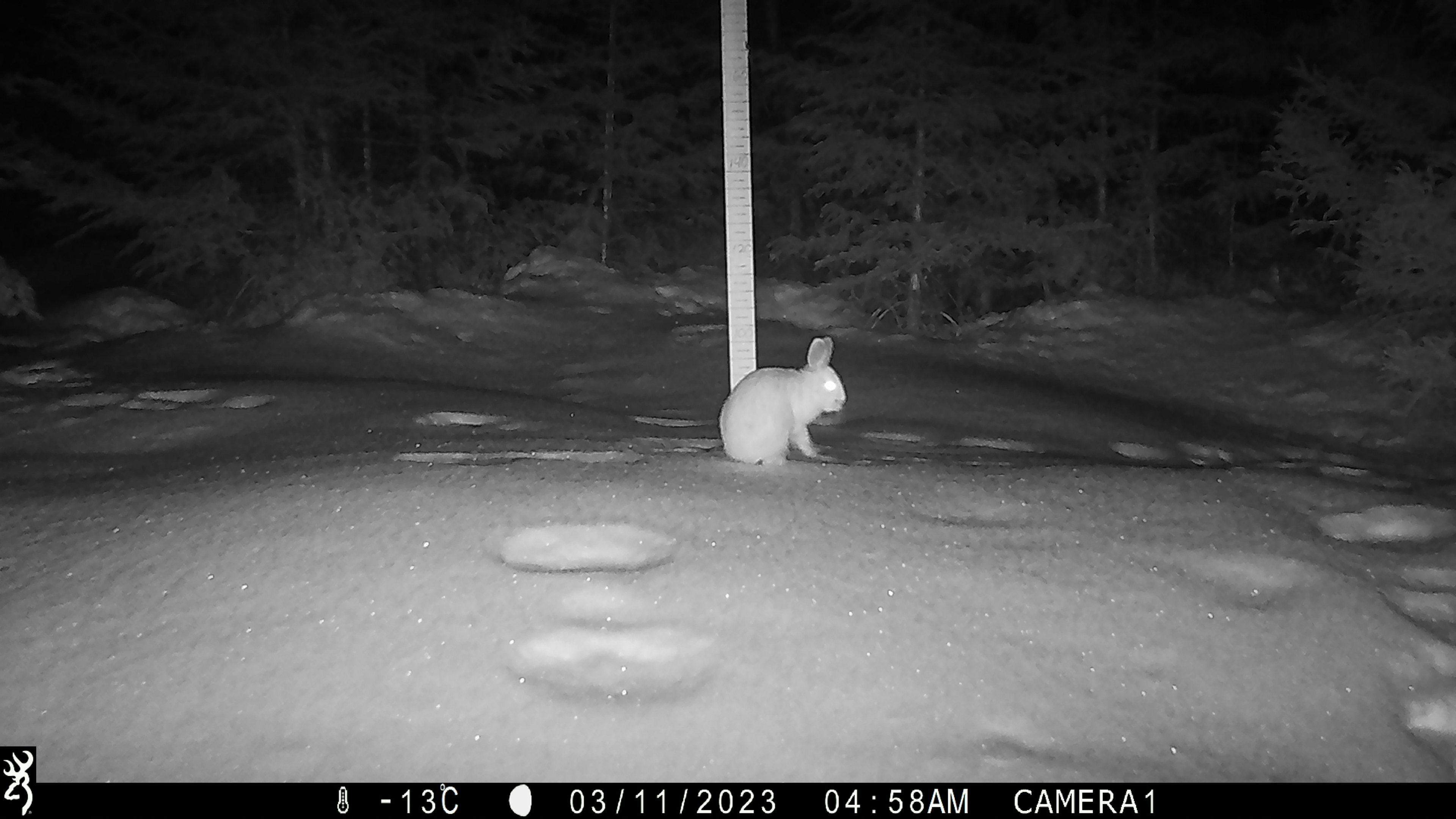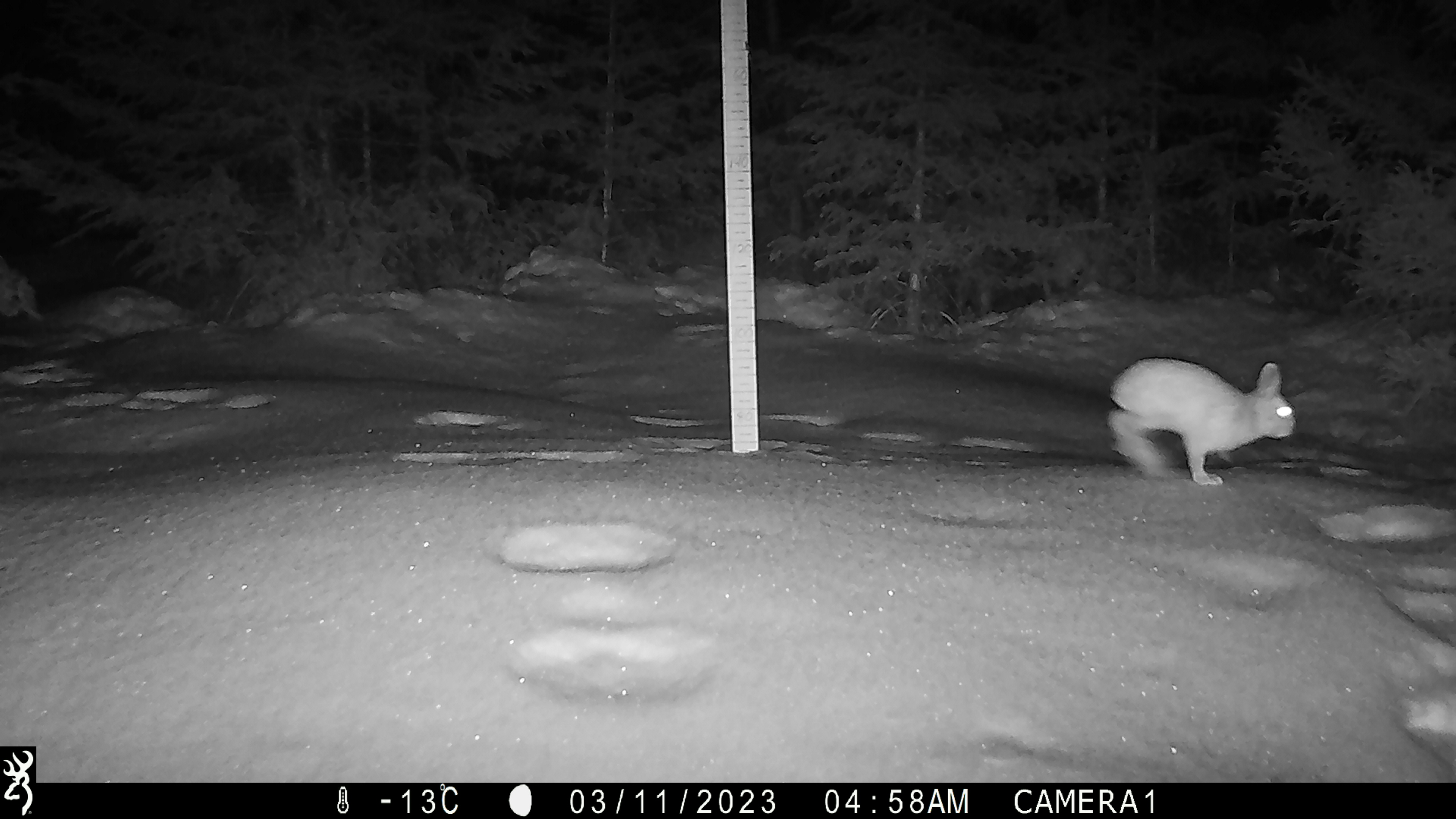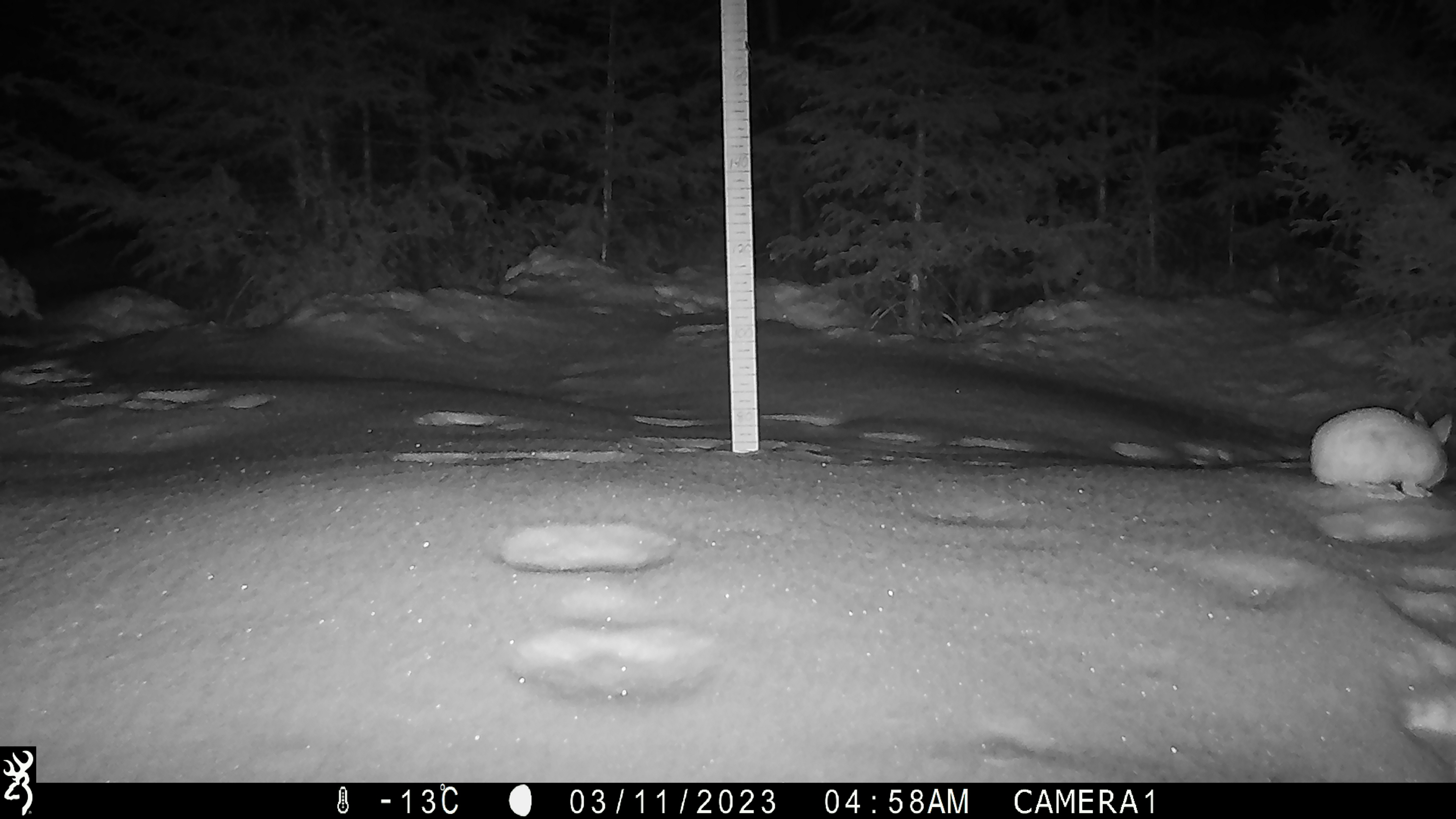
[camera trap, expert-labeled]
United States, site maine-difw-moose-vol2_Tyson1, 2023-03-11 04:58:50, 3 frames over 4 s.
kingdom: Animalia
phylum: Chordata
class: Mammalia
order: Lagomorpha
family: Leporidae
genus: Lepus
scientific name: Lepus americanus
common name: snowshoe hare